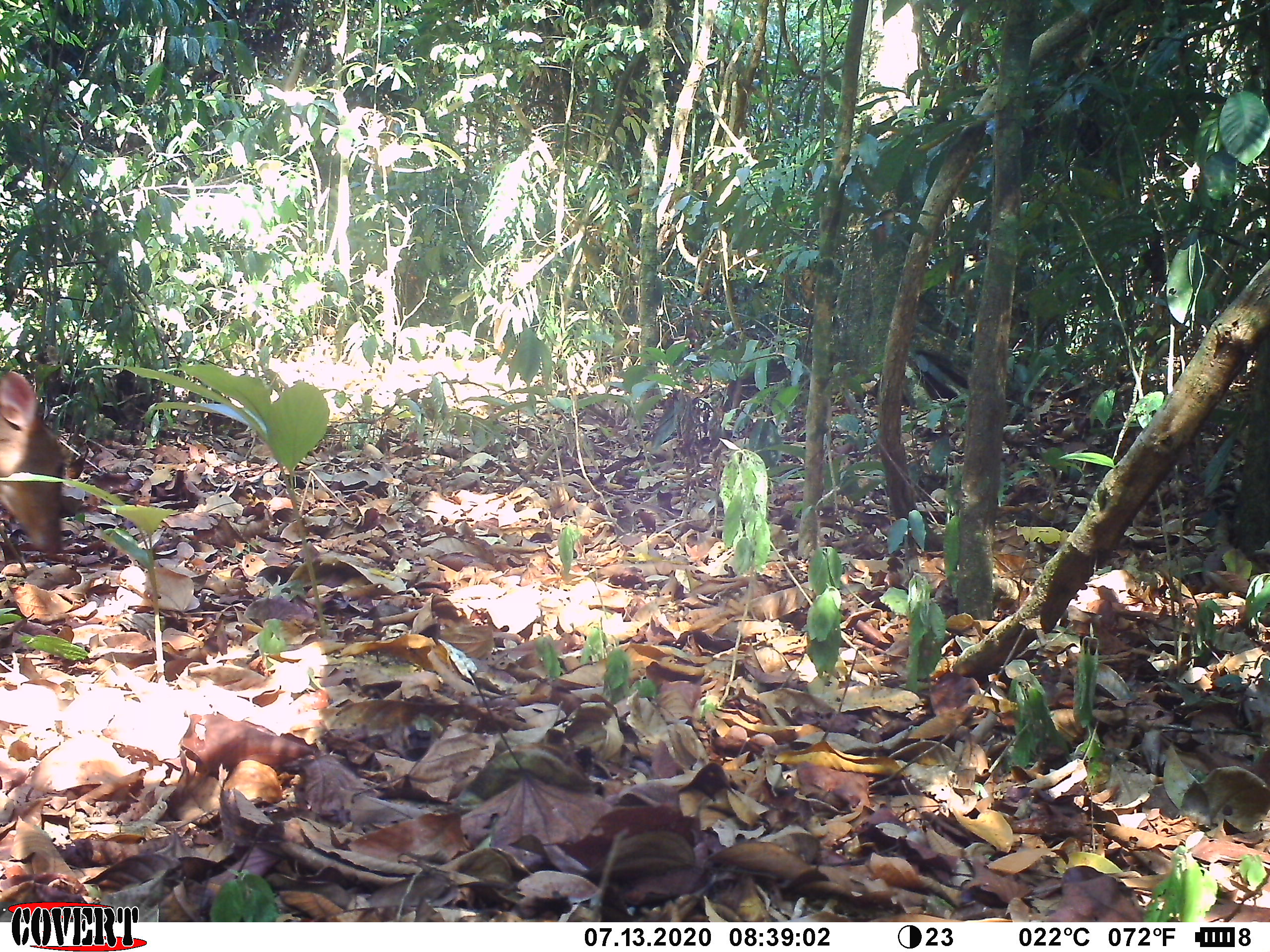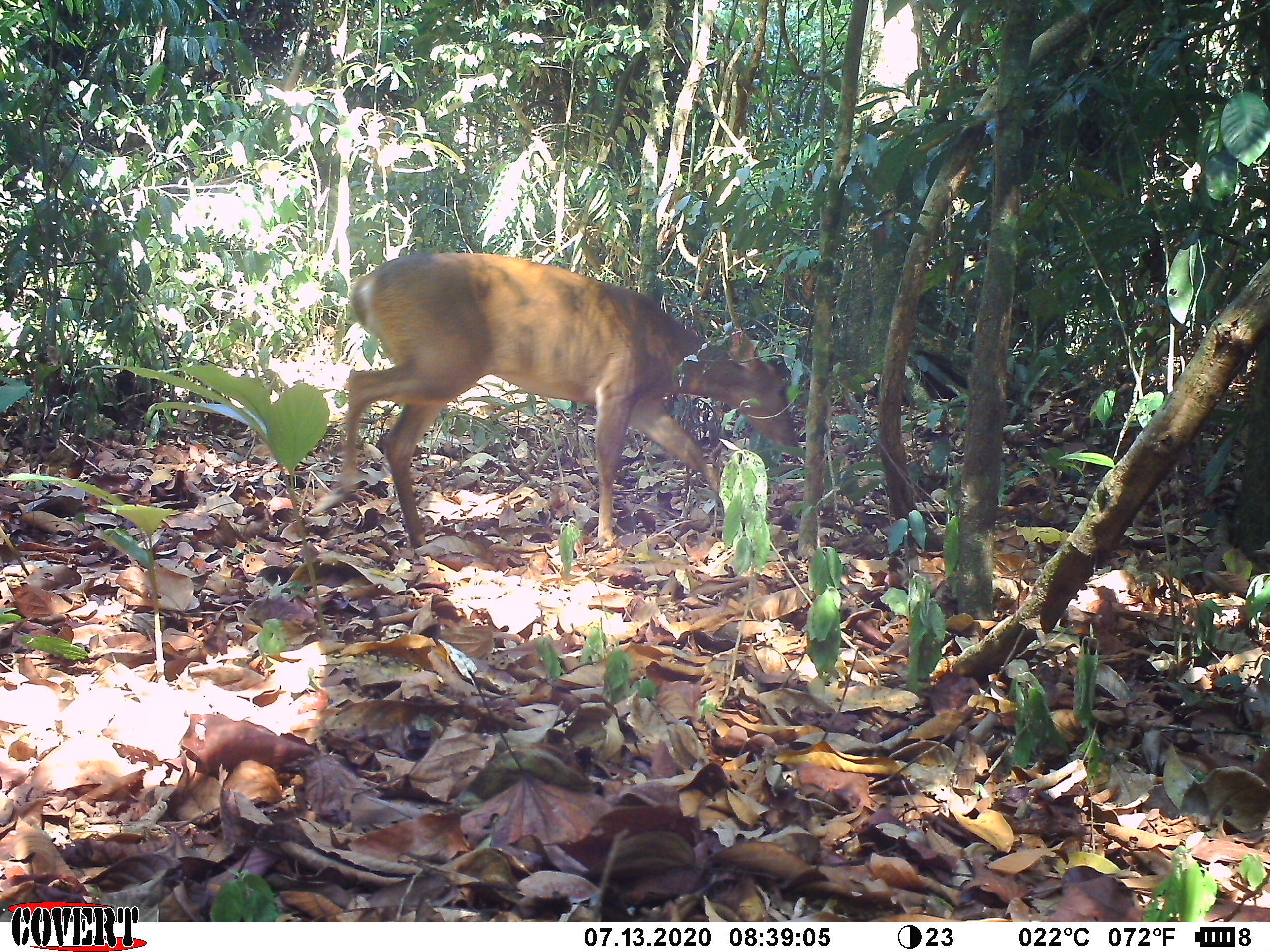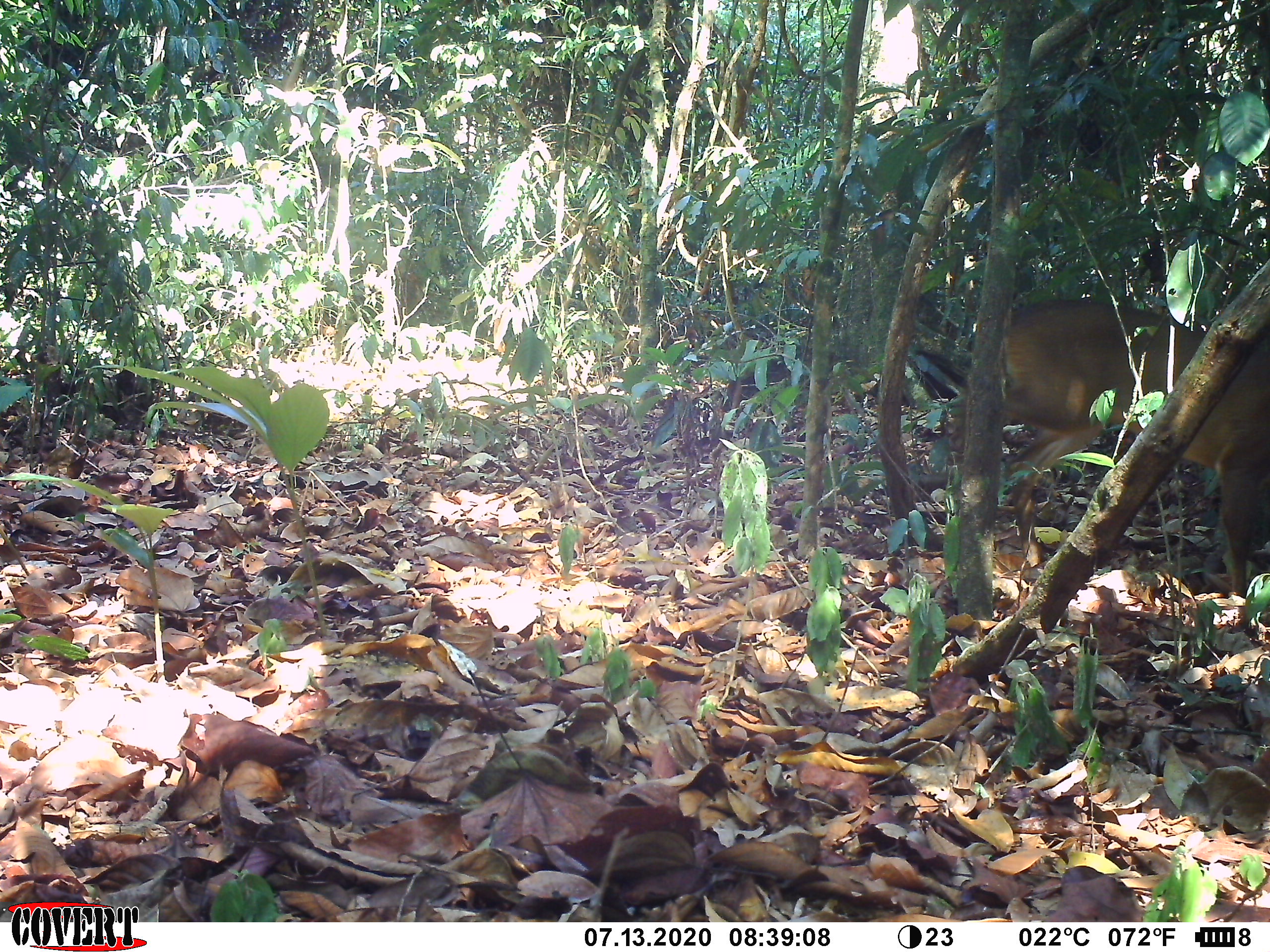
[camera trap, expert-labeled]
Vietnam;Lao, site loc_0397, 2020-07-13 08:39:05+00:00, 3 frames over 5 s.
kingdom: Animalia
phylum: Chordata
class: Mammalia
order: Artiodactyla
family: Cervidae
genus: Muntiacus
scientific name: Muntiacus vuquangensis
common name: large-antlered muntjac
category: large antlered muntjac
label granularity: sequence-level